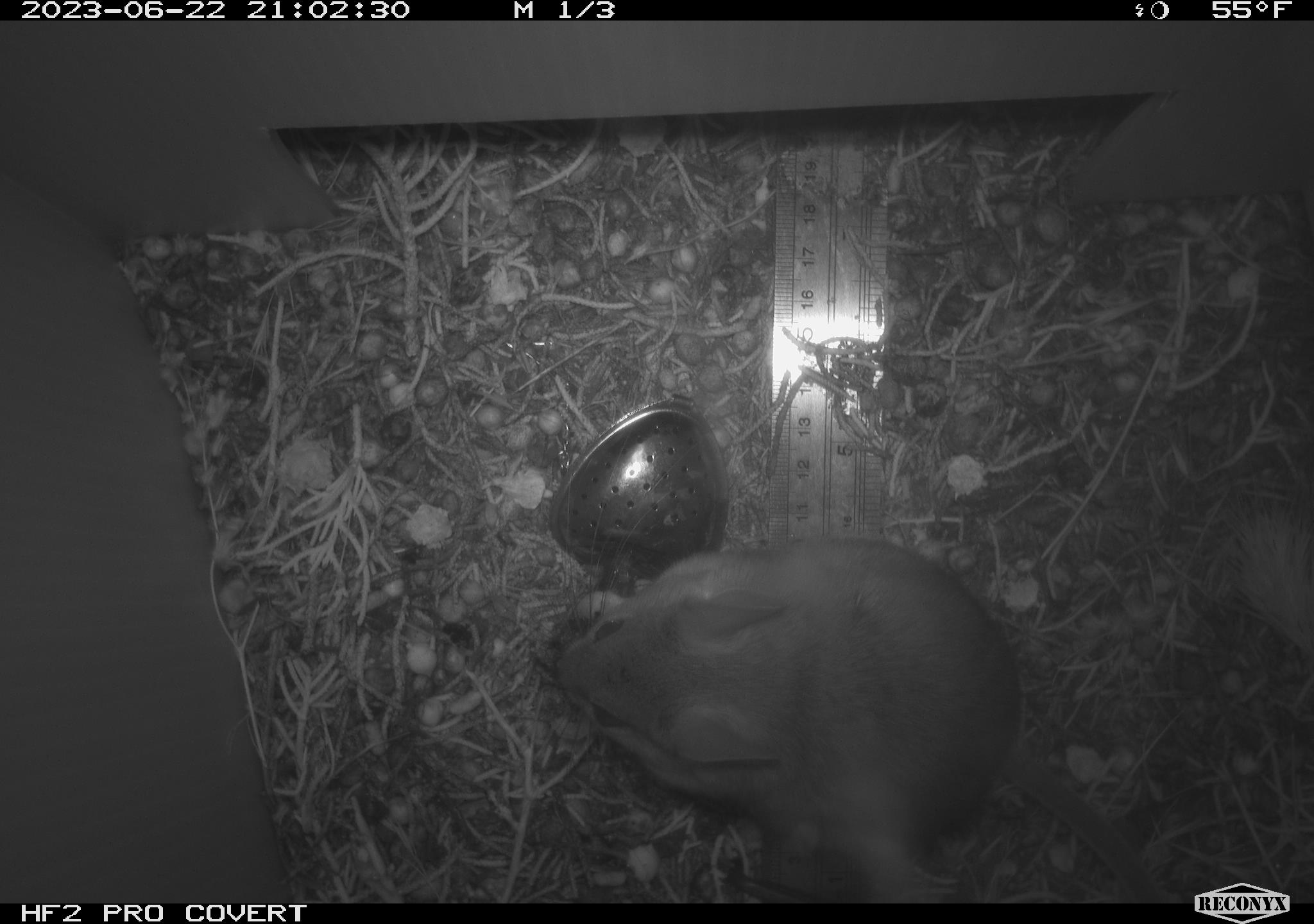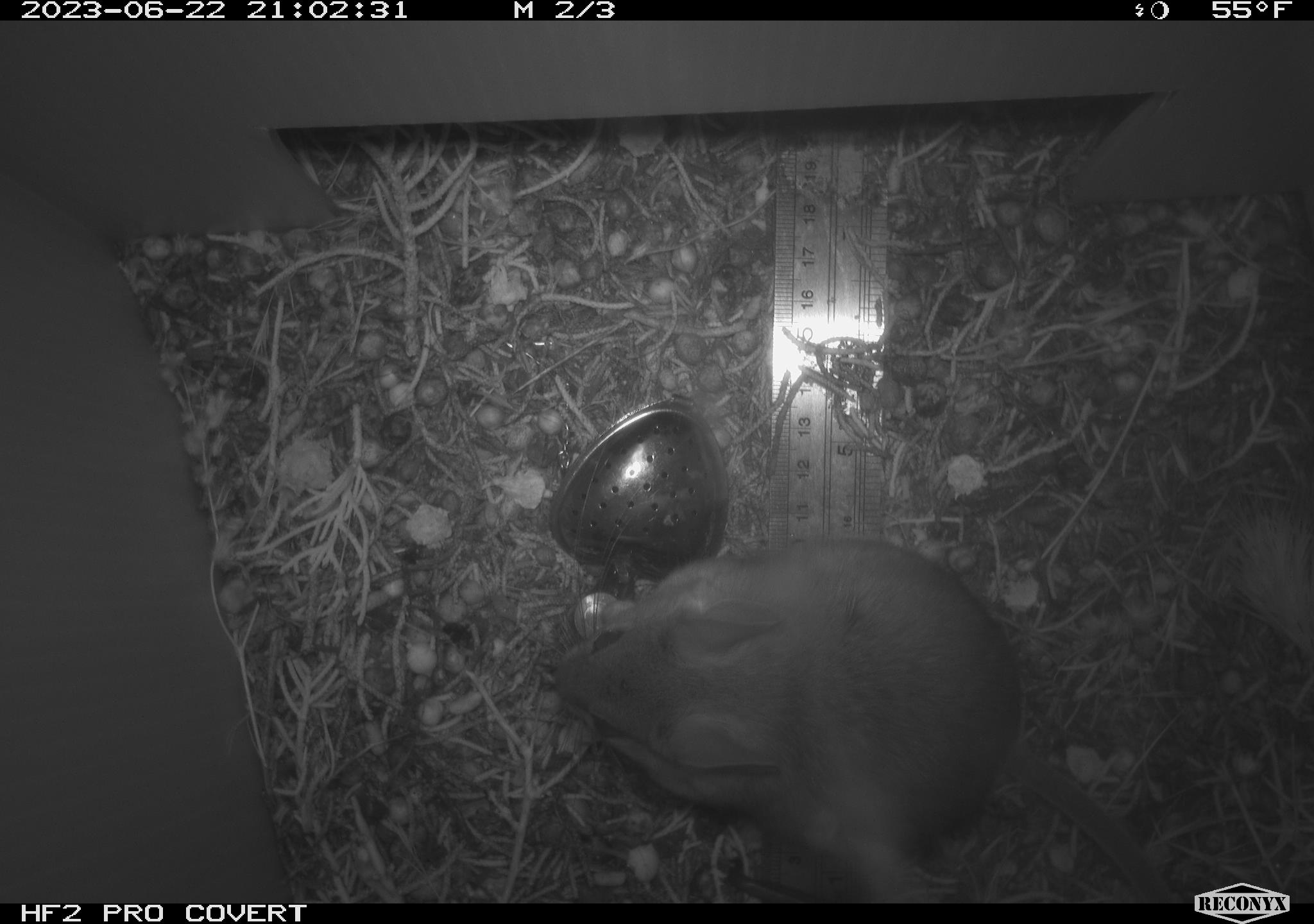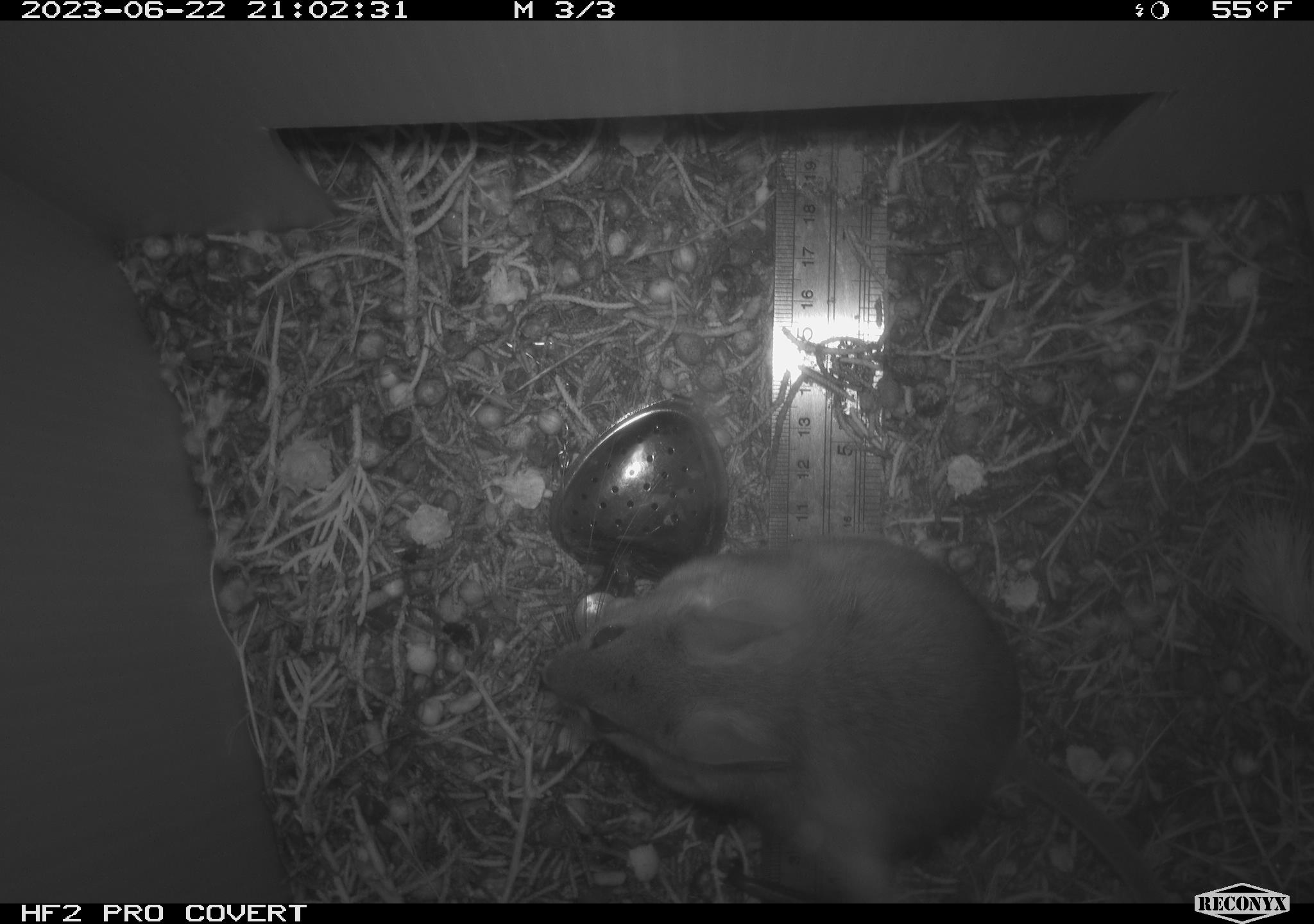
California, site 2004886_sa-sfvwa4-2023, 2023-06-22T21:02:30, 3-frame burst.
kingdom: Animalia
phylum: Chordata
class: Mammalia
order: Rodentia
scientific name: Rodentia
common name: rodent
Rodent (Rodentia).